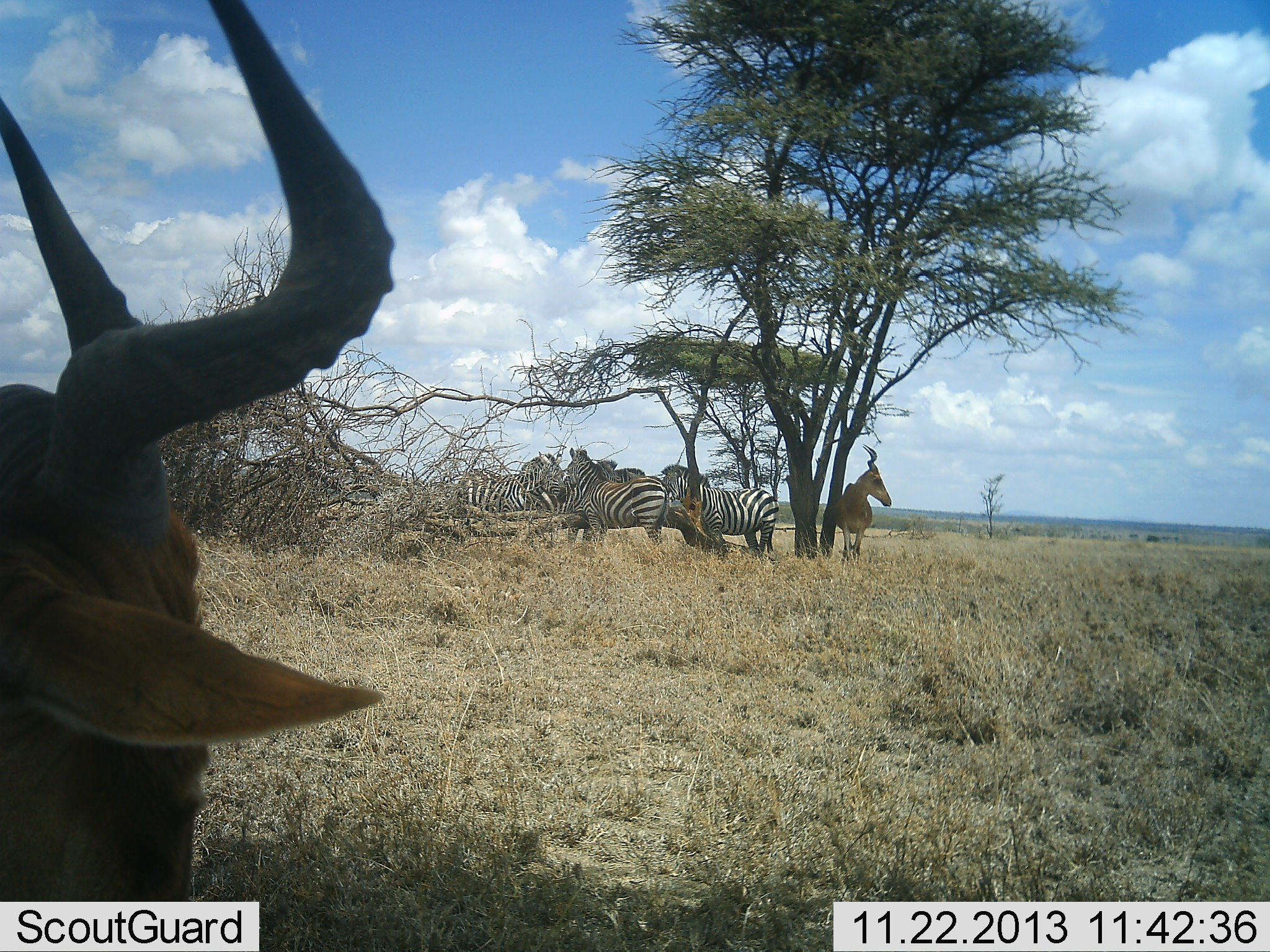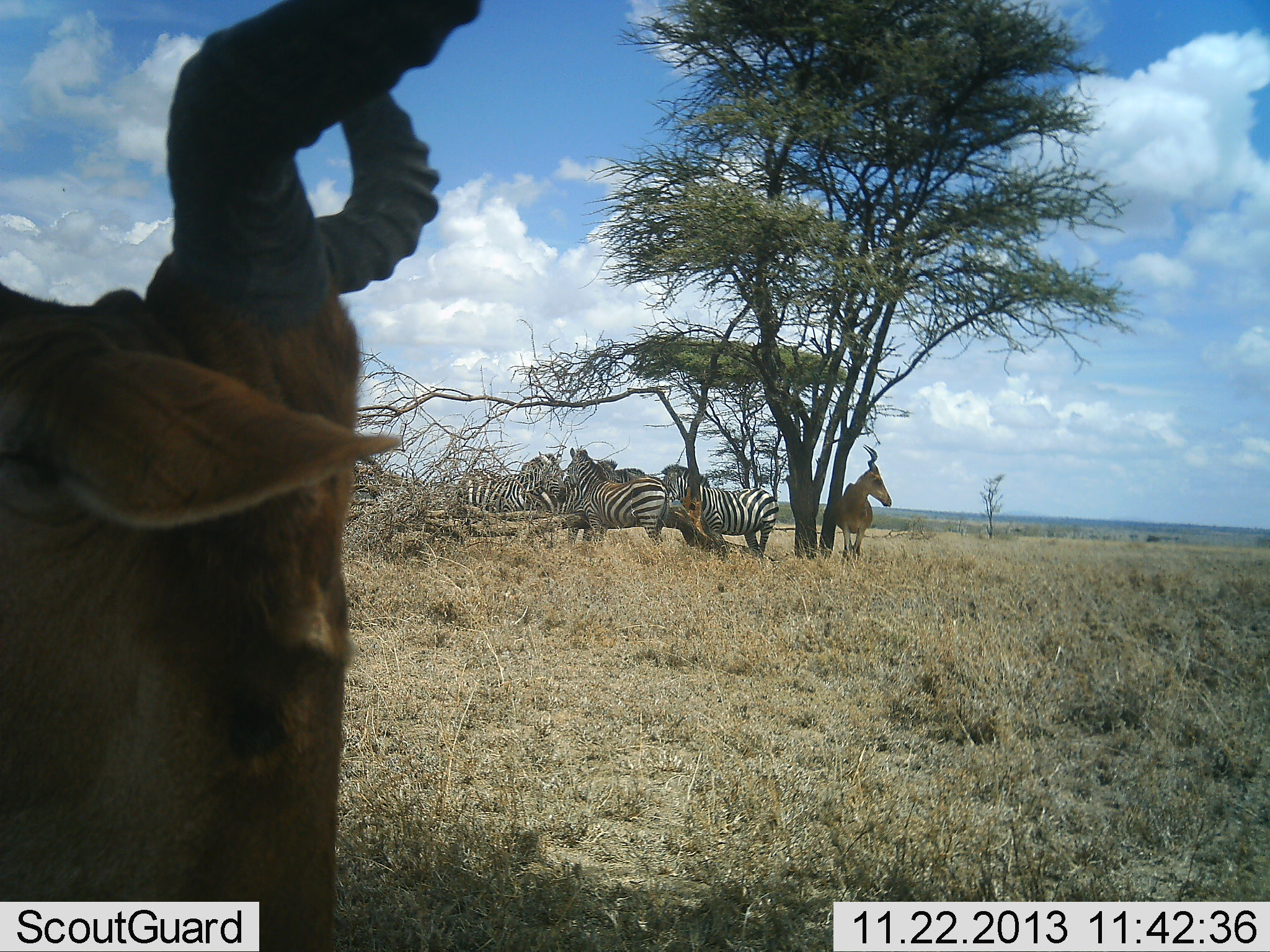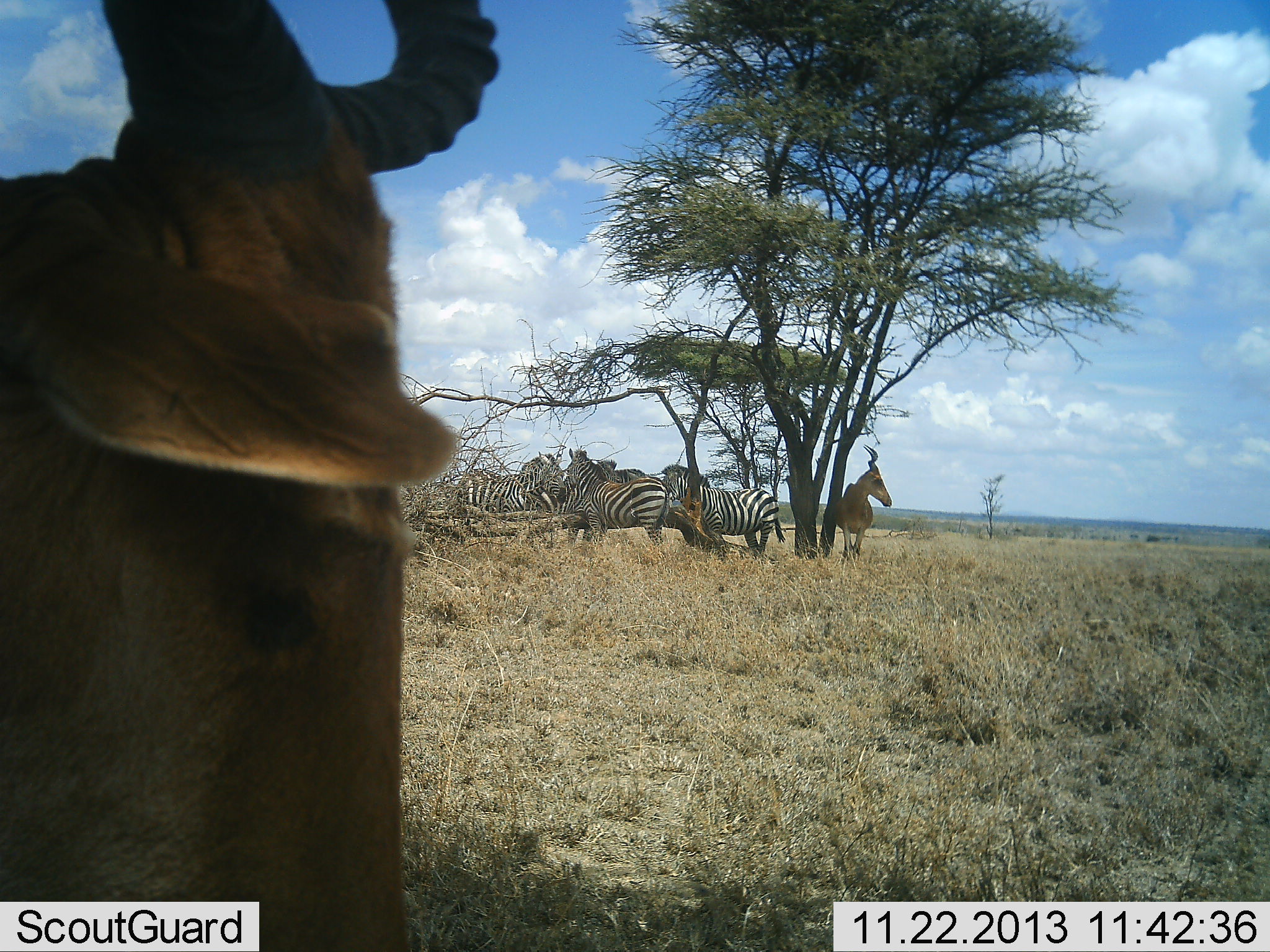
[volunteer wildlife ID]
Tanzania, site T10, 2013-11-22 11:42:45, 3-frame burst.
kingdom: Animalia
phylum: Chordata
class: Mammalia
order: Artiodactyla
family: Bovidae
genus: Alcelaphus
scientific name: Alcelaphus buselaphus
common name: hartebeest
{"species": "hartebeest (Alcelaphus buselaphus)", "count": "2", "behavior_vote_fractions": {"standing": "94%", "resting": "6%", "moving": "3%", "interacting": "3%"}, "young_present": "0%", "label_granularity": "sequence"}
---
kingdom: Animalia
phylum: Chordata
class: Mammalia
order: Perissodactyla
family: Equidae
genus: Equus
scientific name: Equus quagga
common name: plains zebra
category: zebra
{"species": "zebra (plains zebra) (Equus quagga)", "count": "5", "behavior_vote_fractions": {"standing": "92%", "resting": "6%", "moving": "0%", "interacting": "11%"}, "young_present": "0%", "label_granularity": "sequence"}